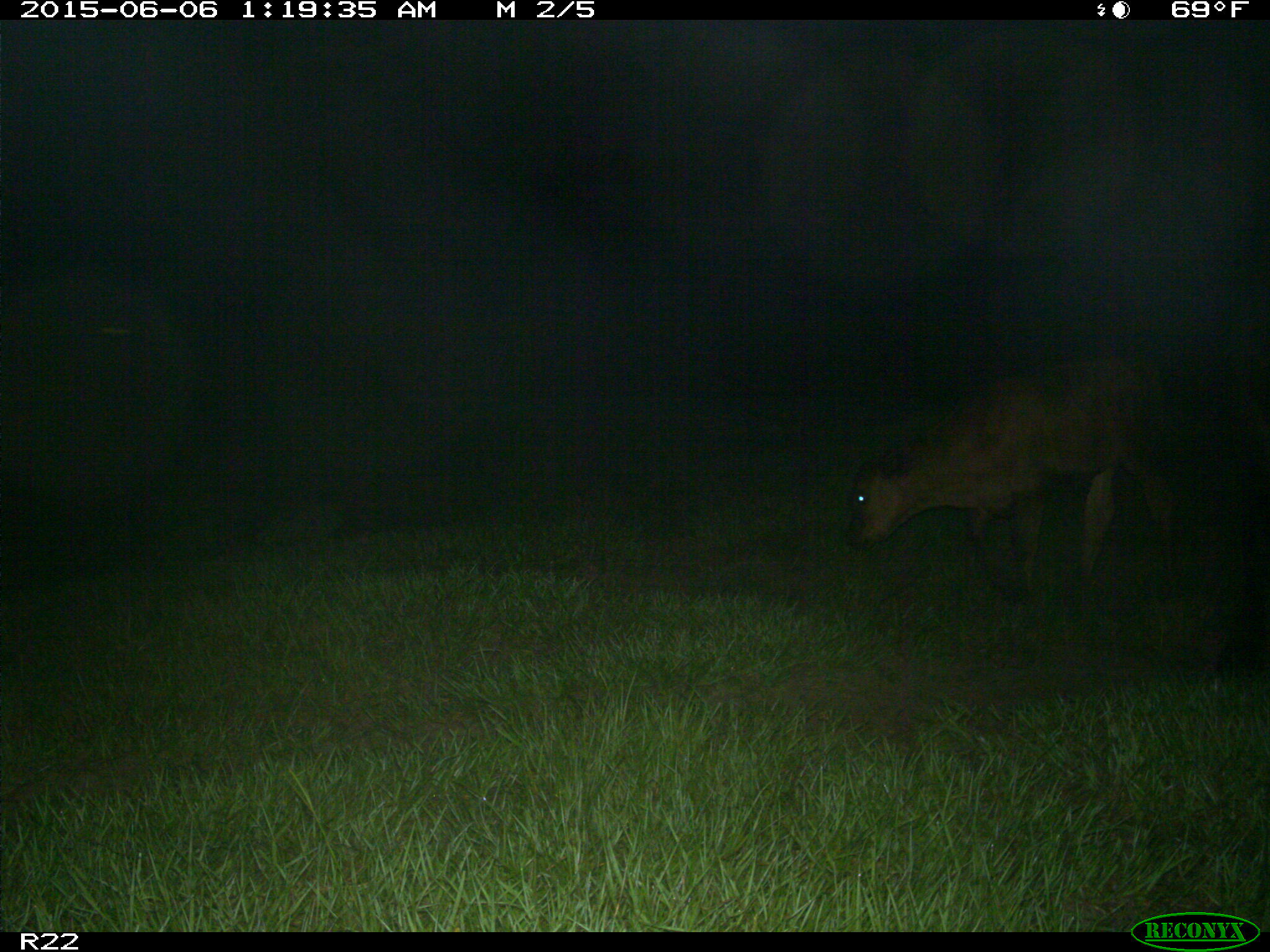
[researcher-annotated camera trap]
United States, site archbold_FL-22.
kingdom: Animalia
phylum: Chordata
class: Mammalia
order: Artiodactyla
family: Bovidae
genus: Bos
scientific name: Bos taurus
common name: domestic cow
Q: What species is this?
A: Bos taurus (domestic cow).